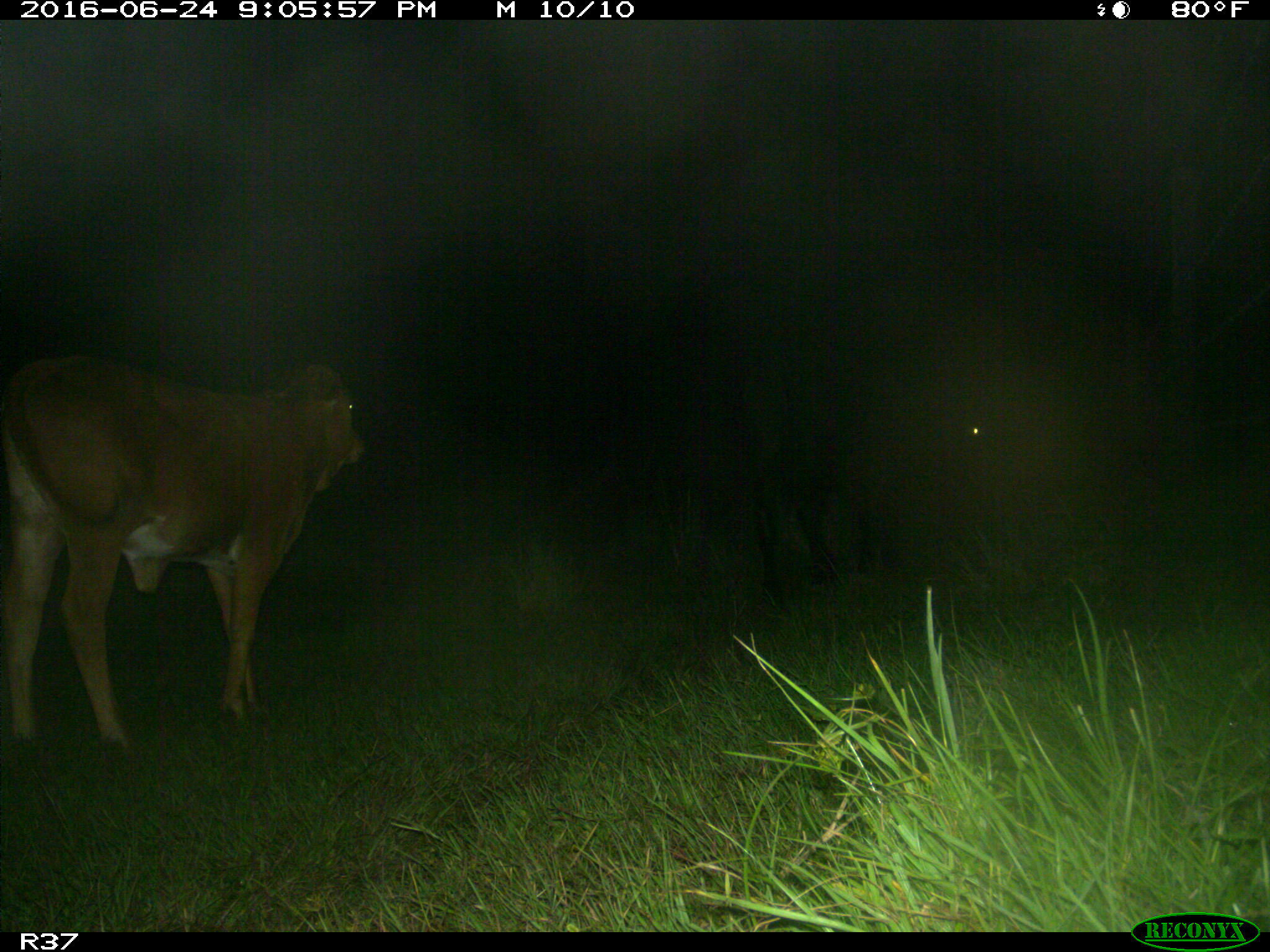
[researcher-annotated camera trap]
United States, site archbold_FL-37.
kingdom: Animalia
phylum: Chordata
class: Mammalia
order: Artiodactyla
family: Bovidae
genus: Bos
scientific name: Bos taurus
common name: domestic cow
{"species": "Bos taurus (domestic cow)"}